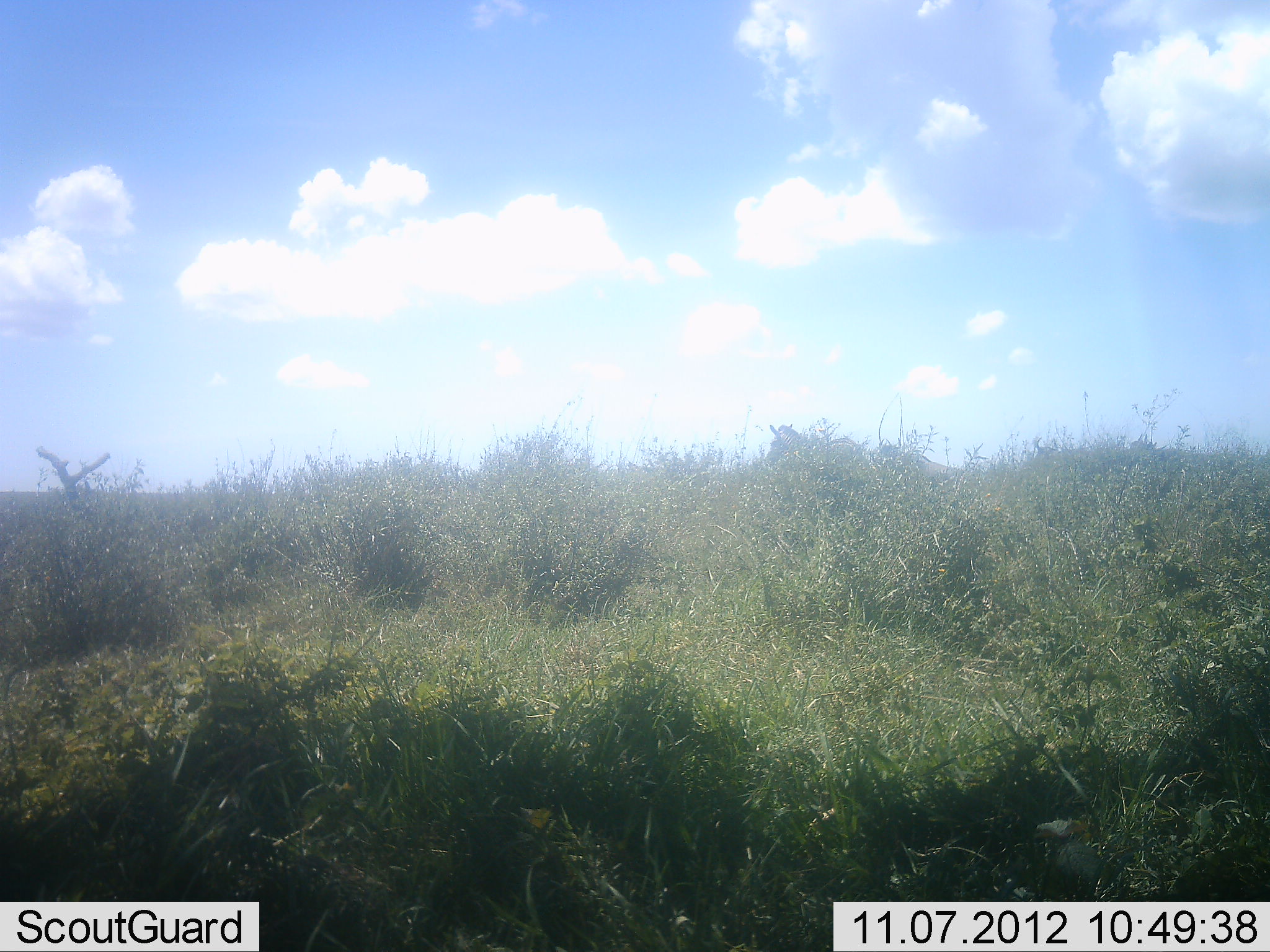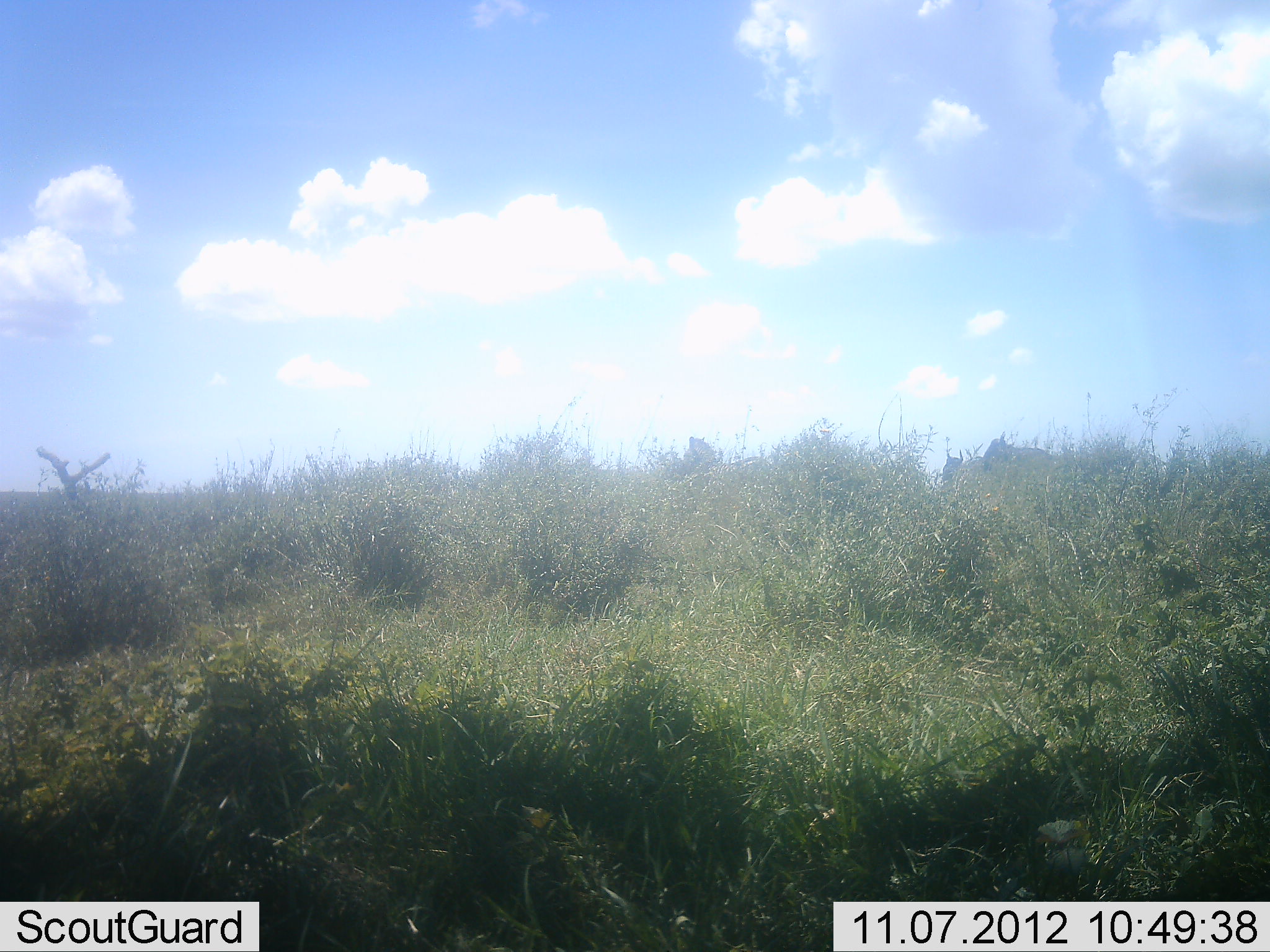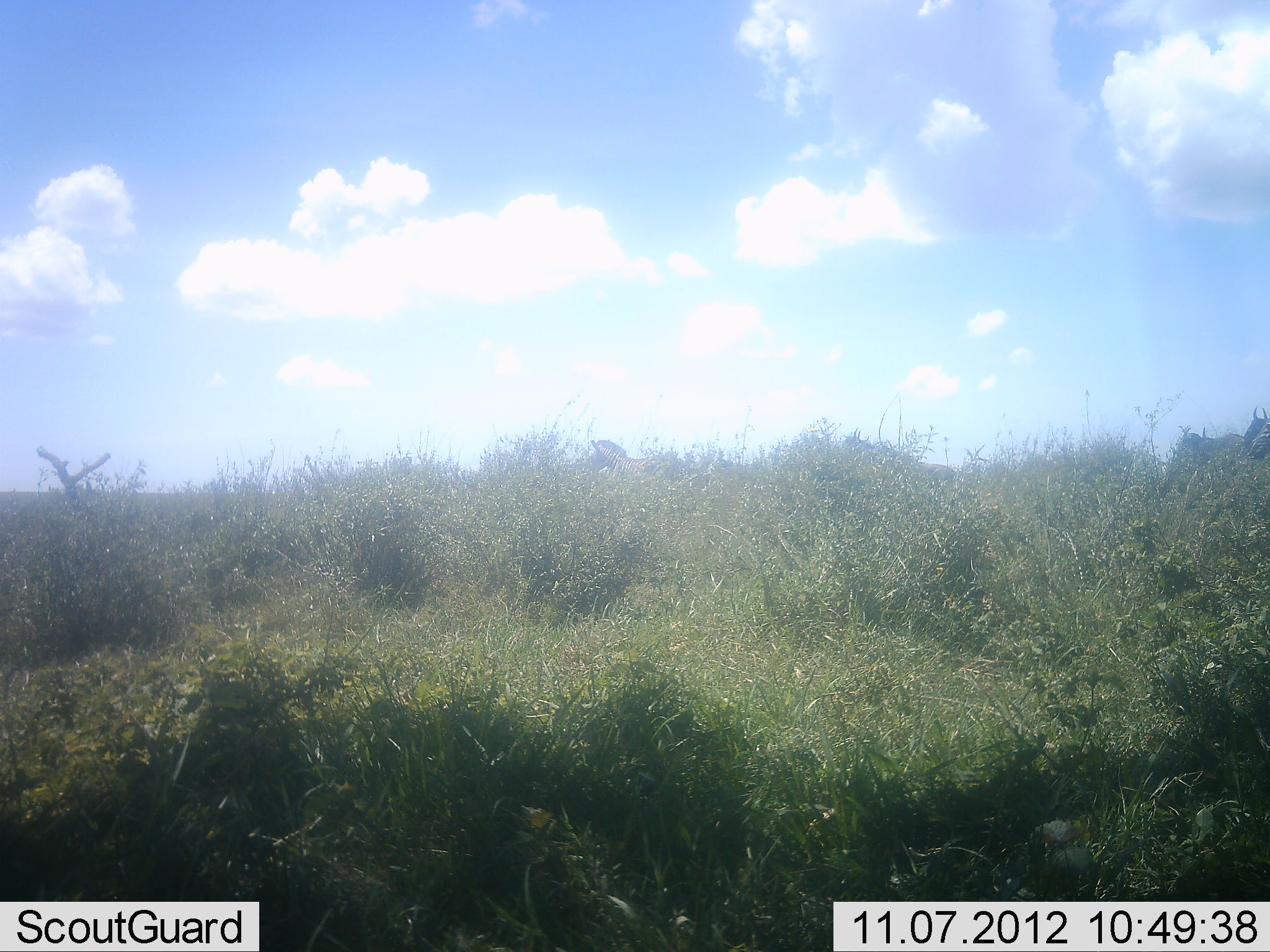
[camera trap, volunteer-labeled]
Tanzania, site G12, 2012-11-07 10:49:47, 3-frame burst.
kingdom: Animalia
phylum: Chordata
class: Mammalia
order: Artiodactyla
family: Bovidae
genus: Connochaetes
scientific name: Connochaetes taurinus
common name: blue wildebeest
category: wildebeest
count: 4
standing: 0%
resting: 0%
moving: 100%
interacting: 0%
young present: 0%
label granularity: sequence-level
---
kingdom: Animalia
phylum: Chordata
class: Mammalia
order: Perissodactyla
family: Equidae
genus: Equus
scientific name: Equus quagga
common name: plains zebra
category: zebra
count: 1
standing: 0%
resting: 0%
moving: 100%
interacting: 0%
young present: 0%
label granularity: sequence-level